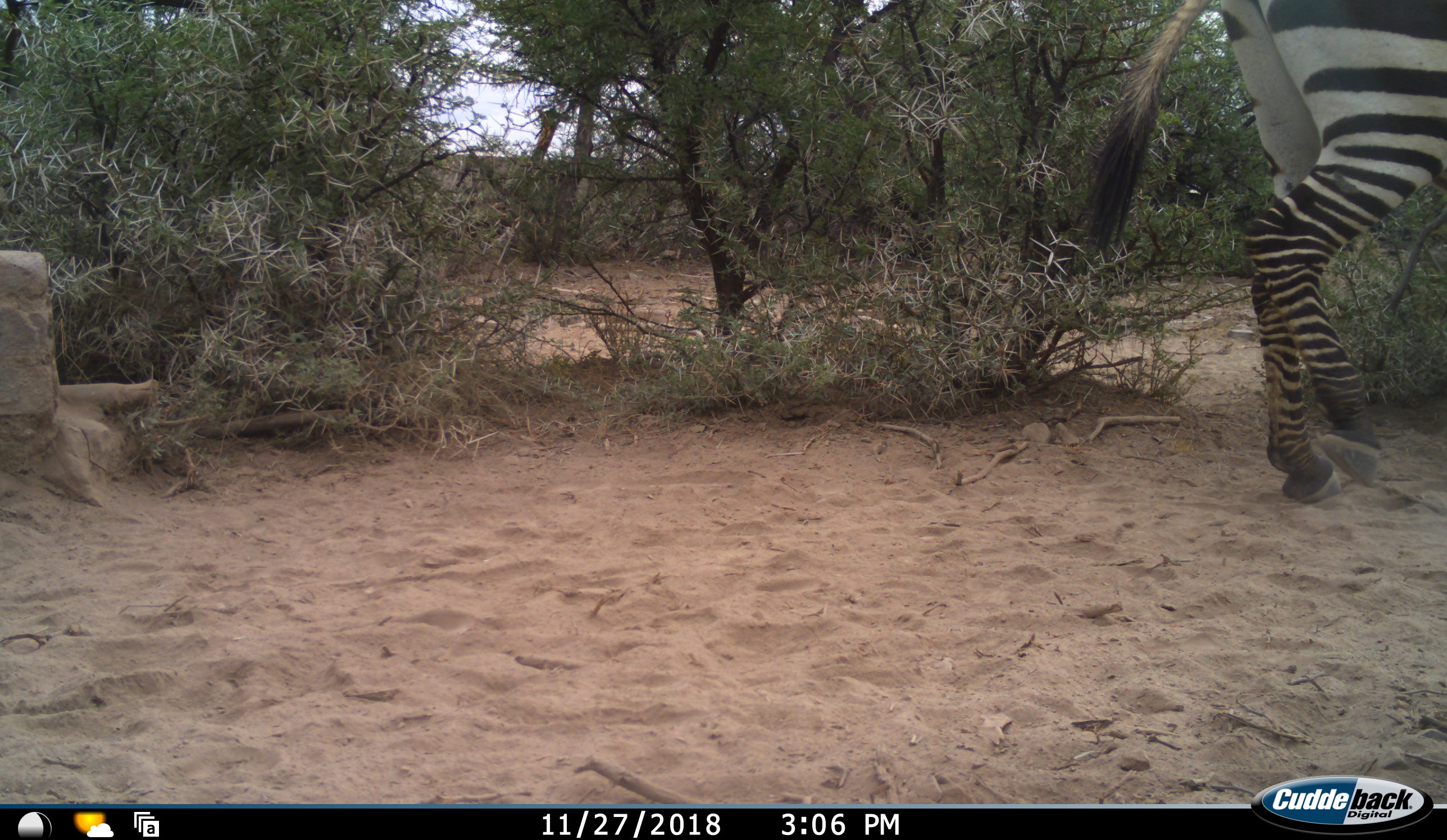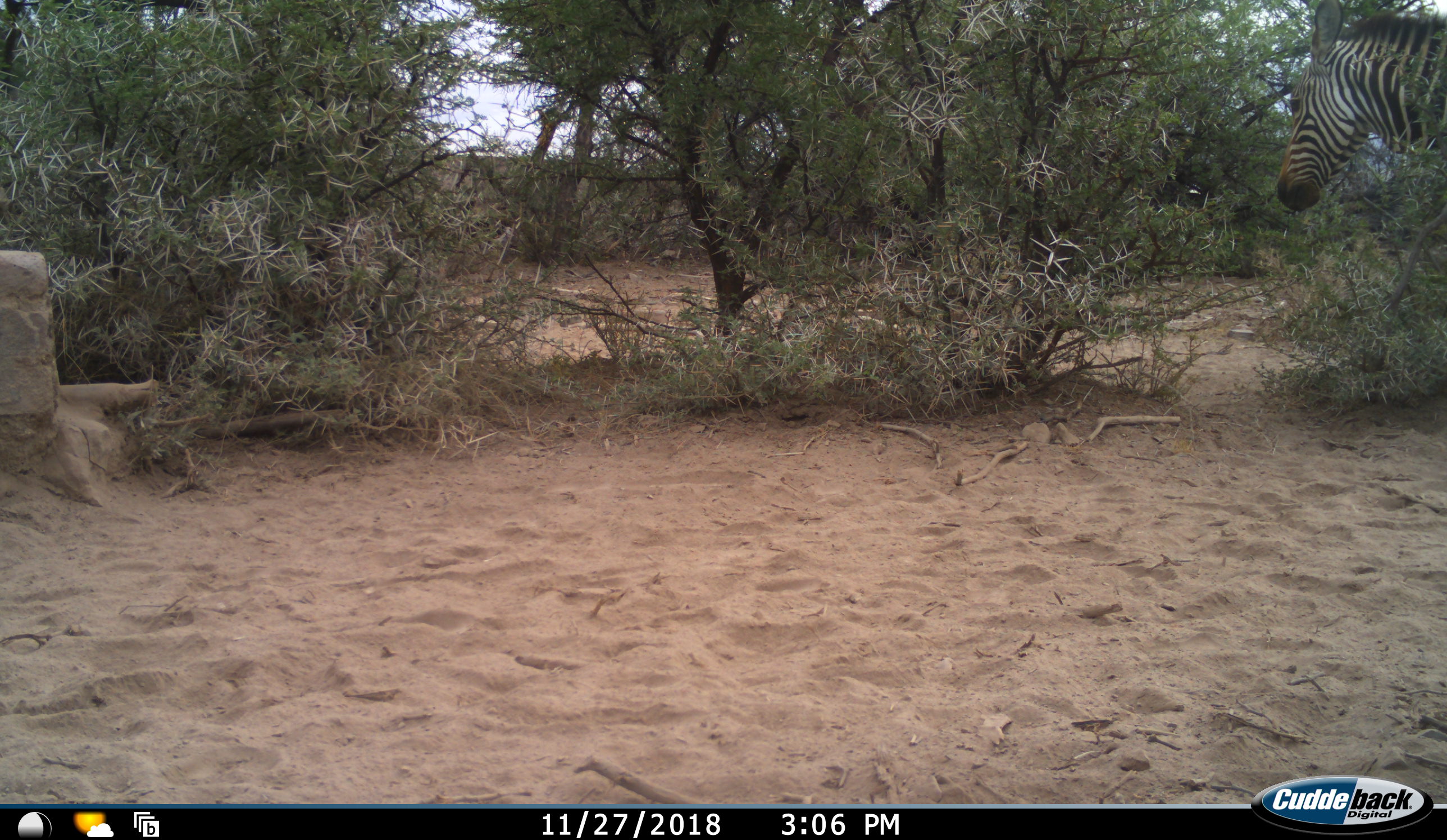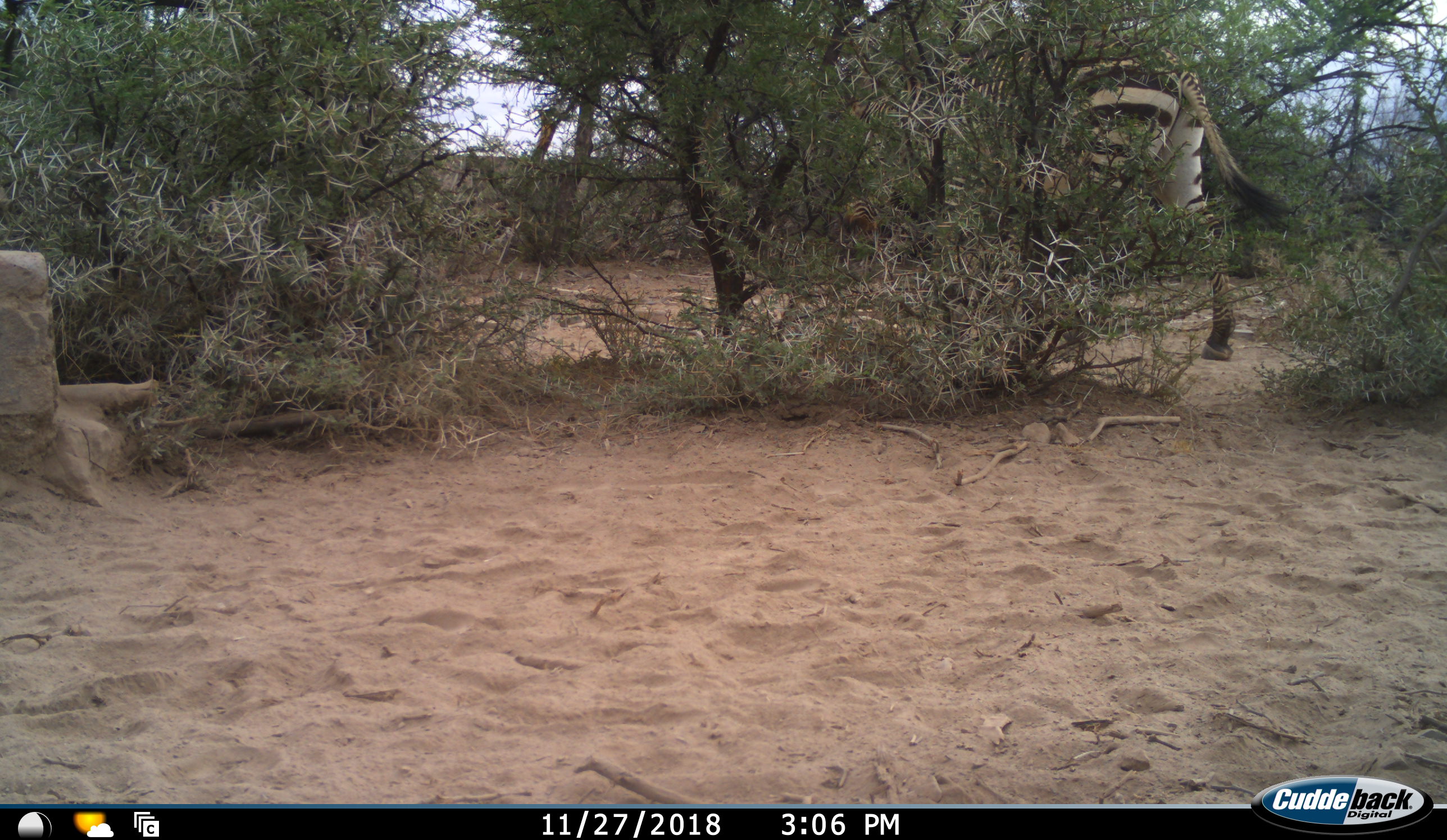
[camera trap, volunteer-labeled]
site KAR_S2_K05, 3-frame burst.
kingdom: Animalia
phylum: Chordata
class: Mammalia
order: Perissodactyla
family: Equidae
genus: Equus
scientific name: Equus zebra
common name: mountain zebra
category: zebramountain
Zebramountain (mountain zebra) (Equus zebra), count 1. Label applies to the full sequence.